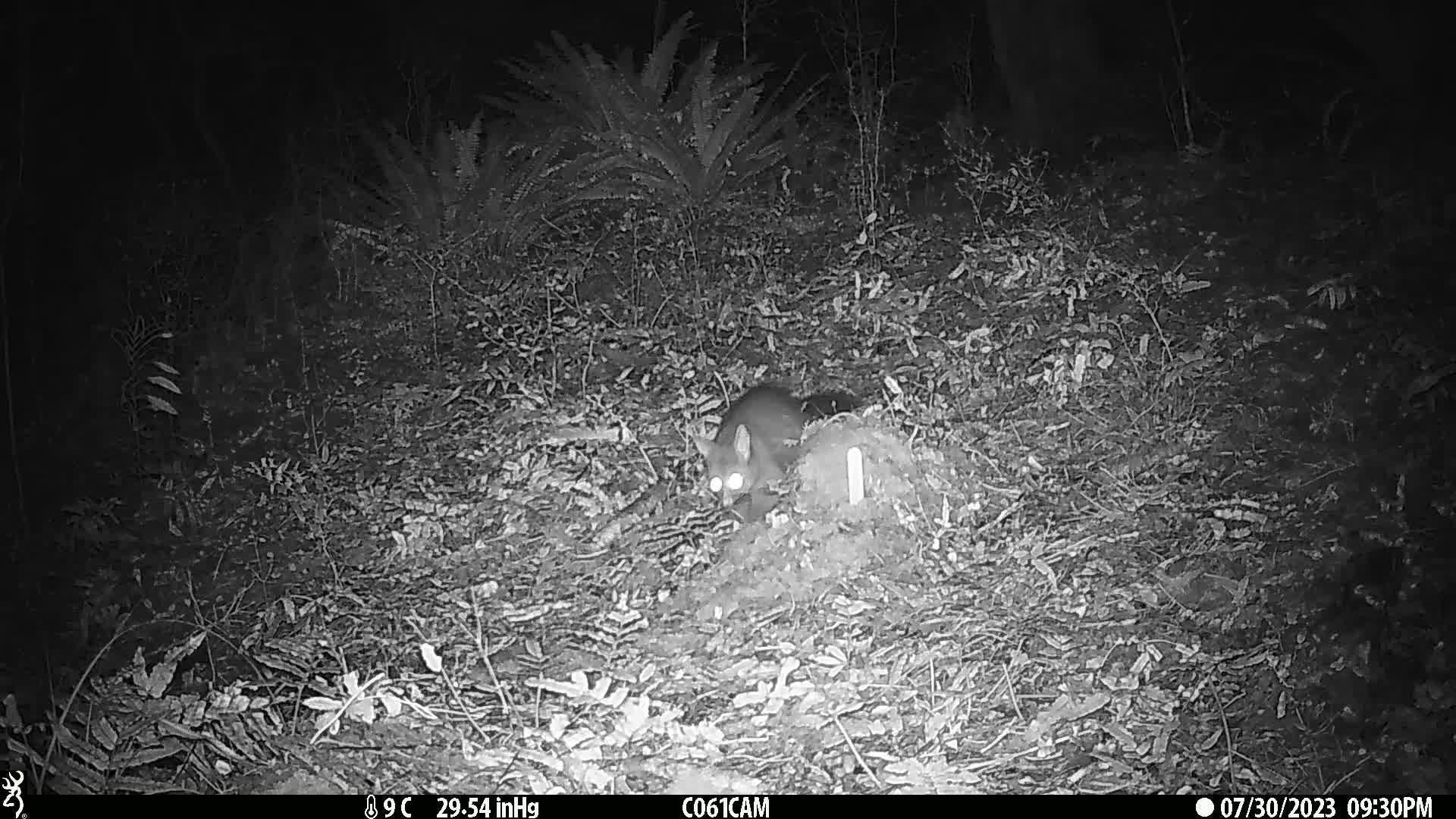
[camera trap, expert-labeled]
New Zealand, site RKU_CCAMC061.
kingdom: Animalia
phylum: Chordata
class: Mammalia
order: Diprotodontia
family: Phalangeridae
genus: Trichosurus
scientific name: Trichosurus vulpecula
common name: common brushtail possum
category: possum